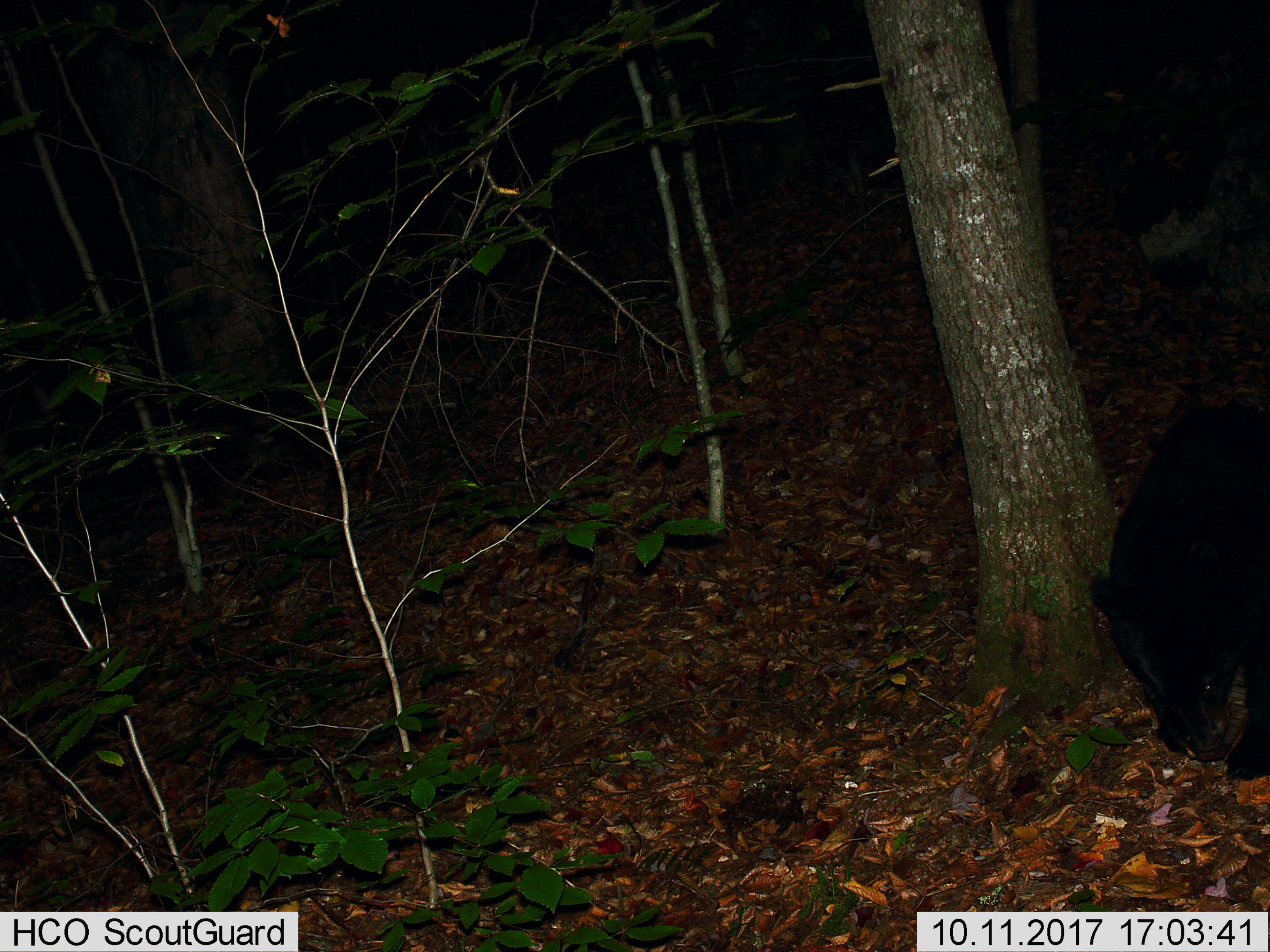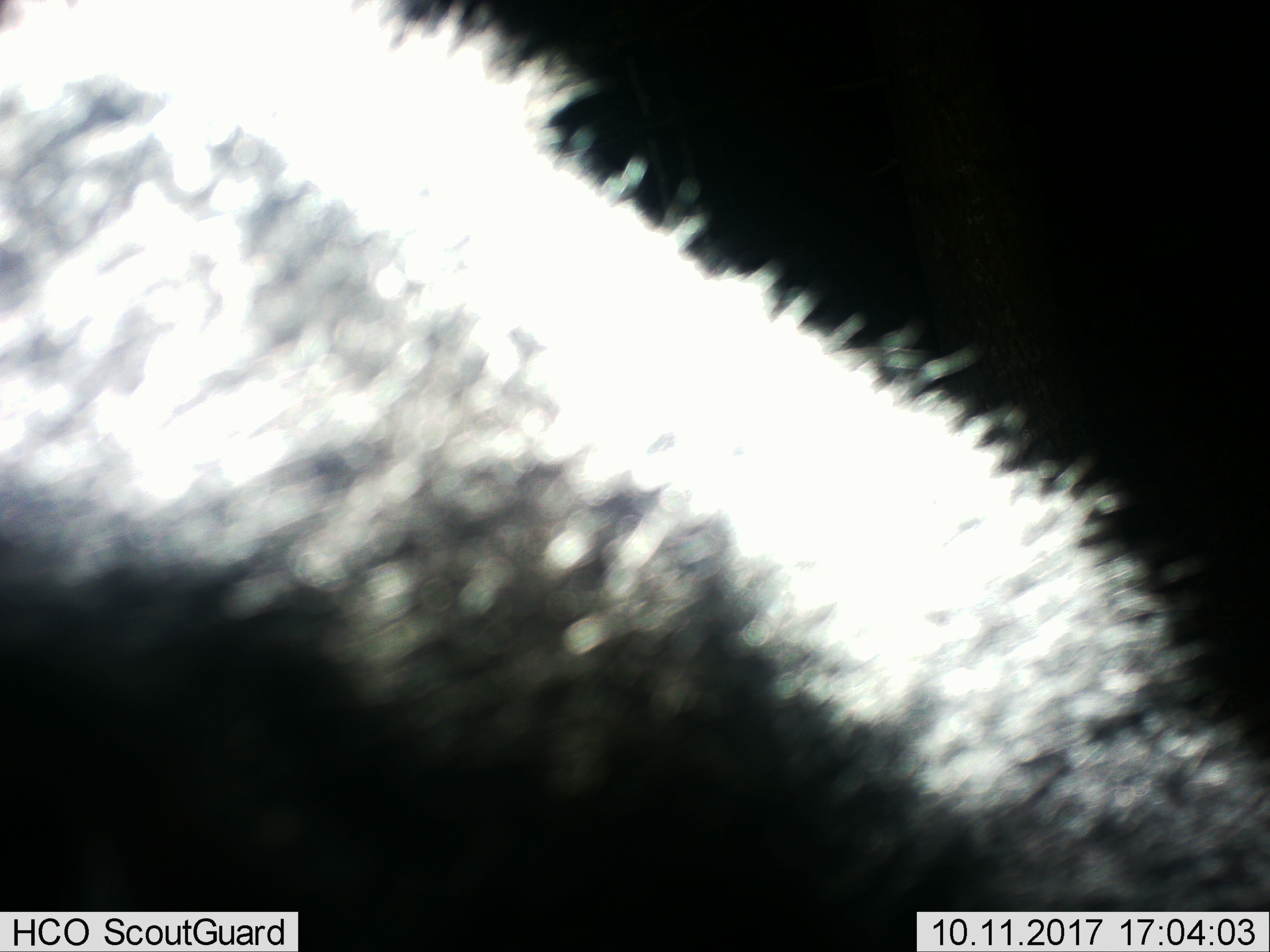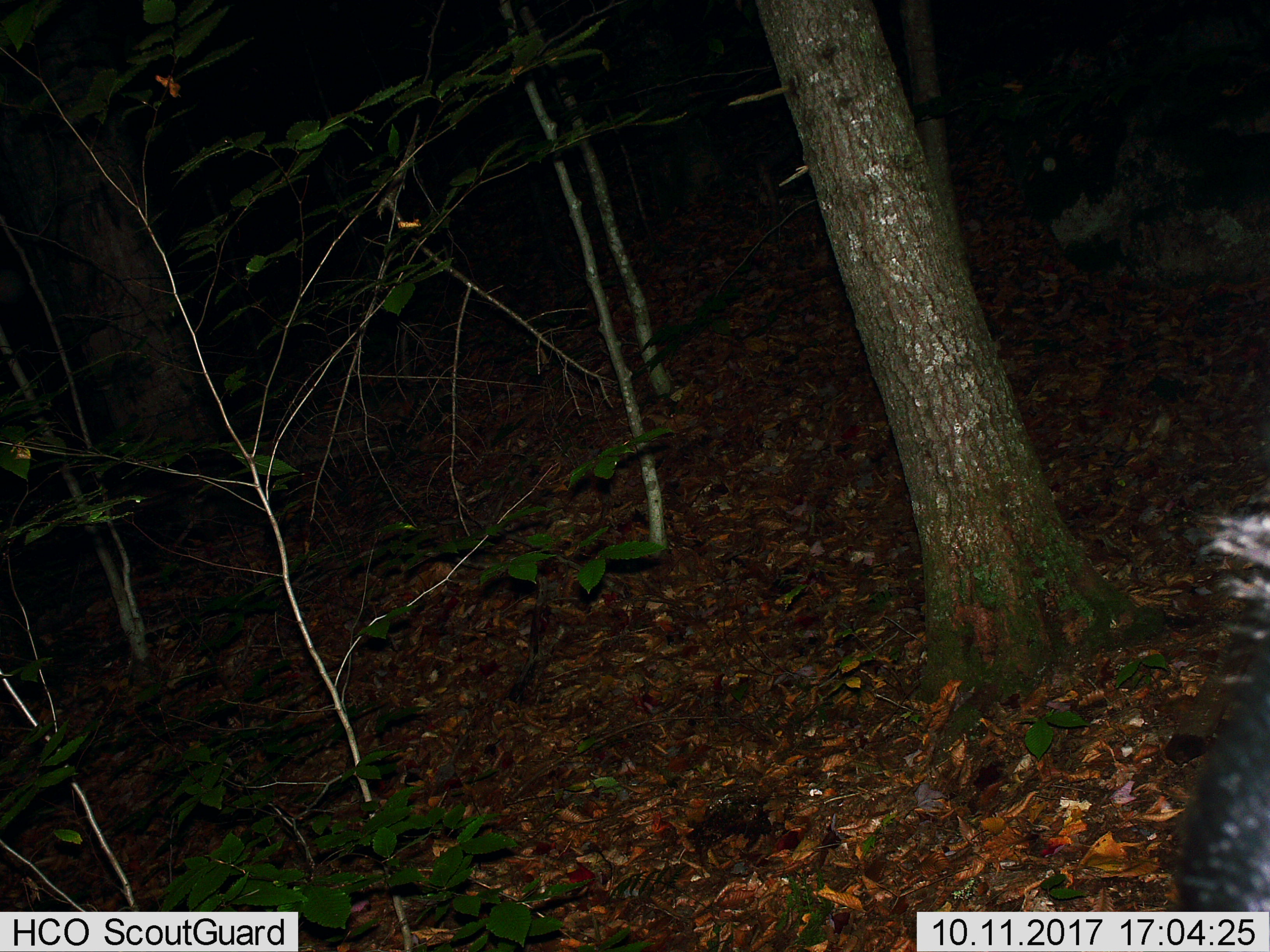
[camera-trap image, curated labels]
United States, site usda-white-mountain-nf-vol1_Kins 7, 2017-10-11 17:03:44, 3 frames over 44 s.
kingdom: Animalia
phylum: Chordata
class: Mammalia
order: Carnivora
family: Ursidae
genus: Ursus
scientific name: Ursus americanus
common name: black bear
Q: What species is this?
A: Black bear (Ursus americanus).